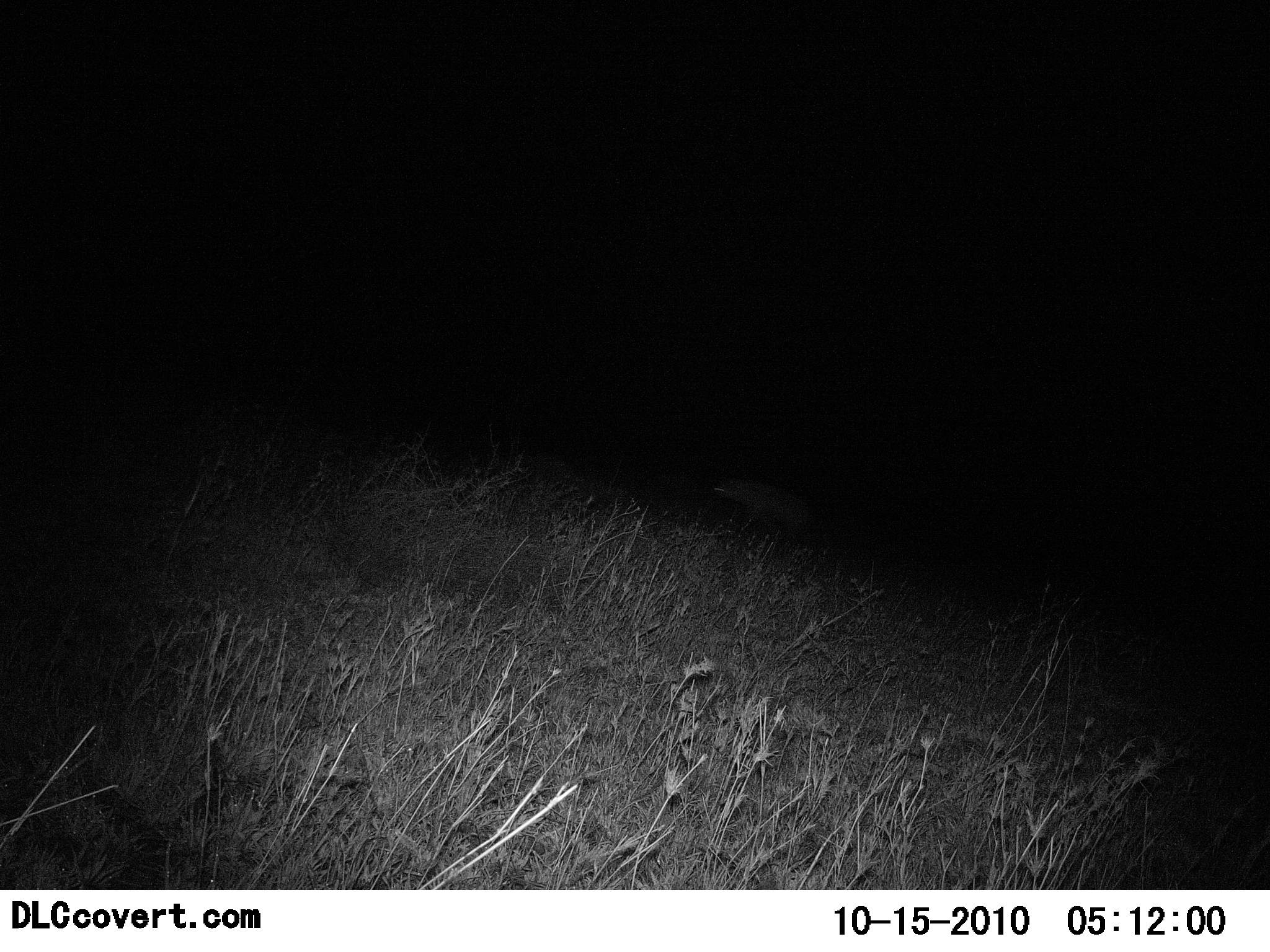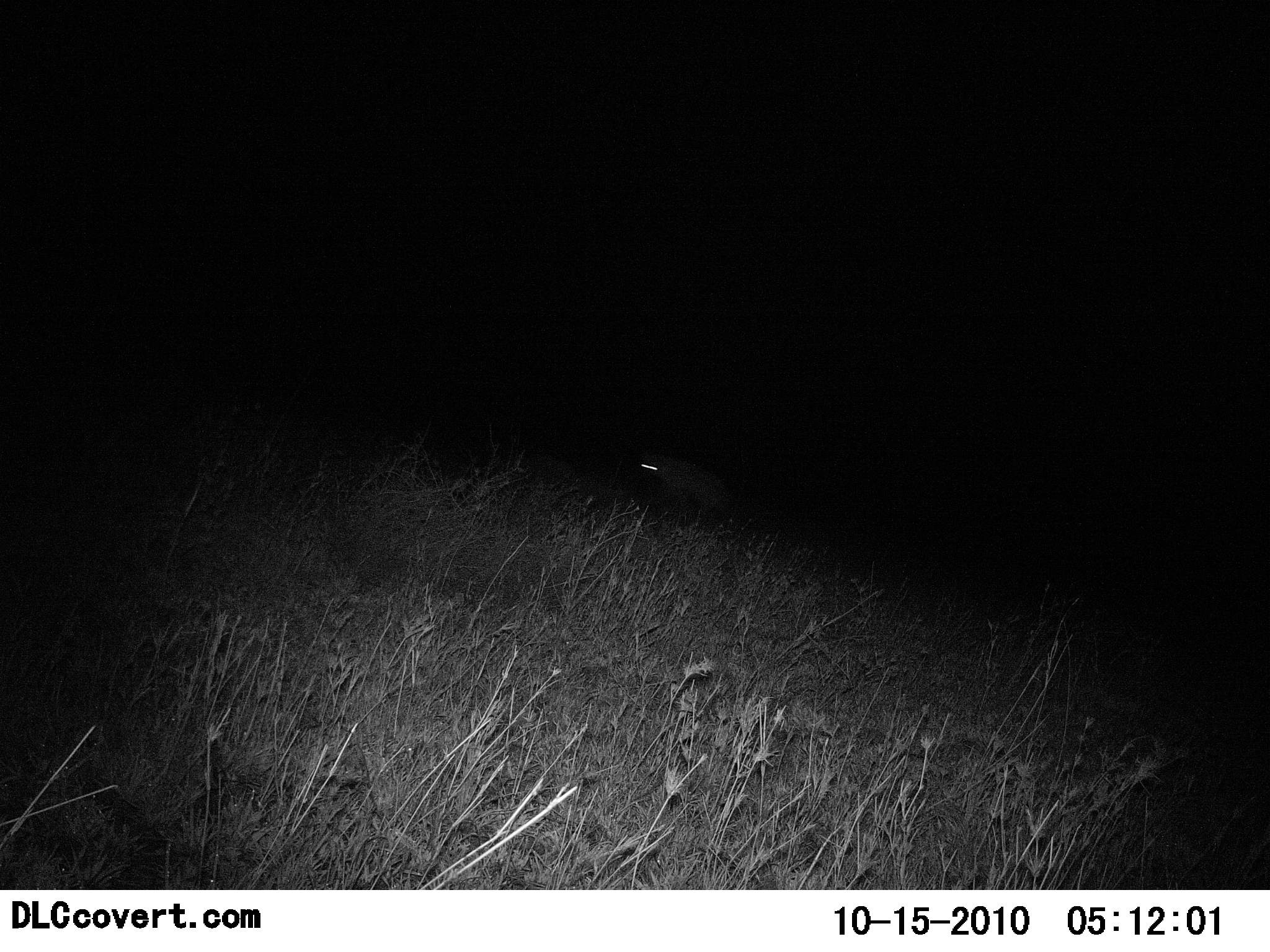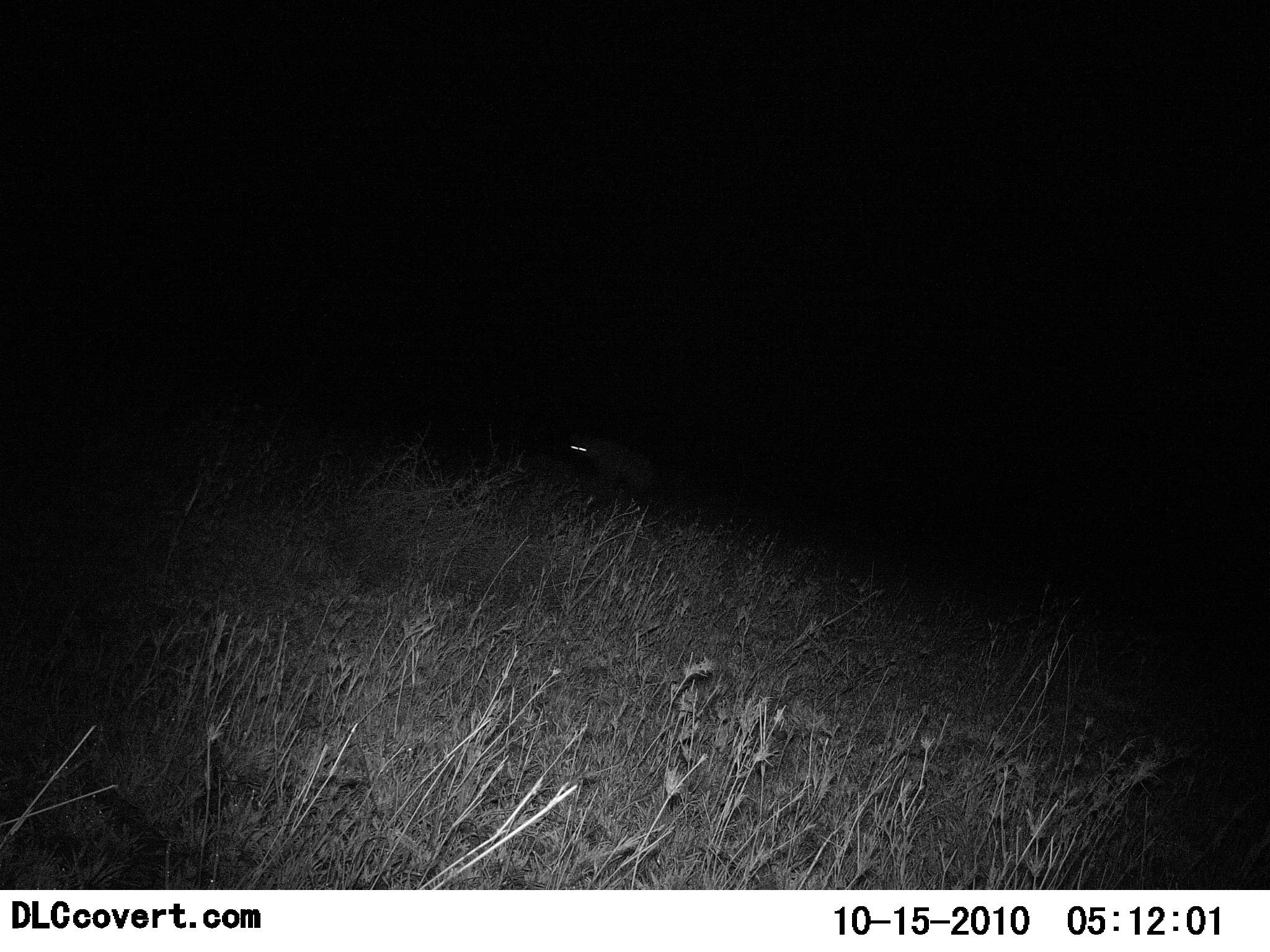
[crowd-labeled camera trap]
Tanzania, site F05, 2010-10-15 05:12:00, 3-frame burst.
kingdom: Animalia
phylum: Chordata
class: Mammalia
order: Carnivora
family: Hyaenidae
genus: Crocuta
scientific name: Crocuta crocuta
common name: spotted hyena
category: hyenaspotted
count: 1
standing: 7%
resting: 0%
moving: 100%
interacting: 0%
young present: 0%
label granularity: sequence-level